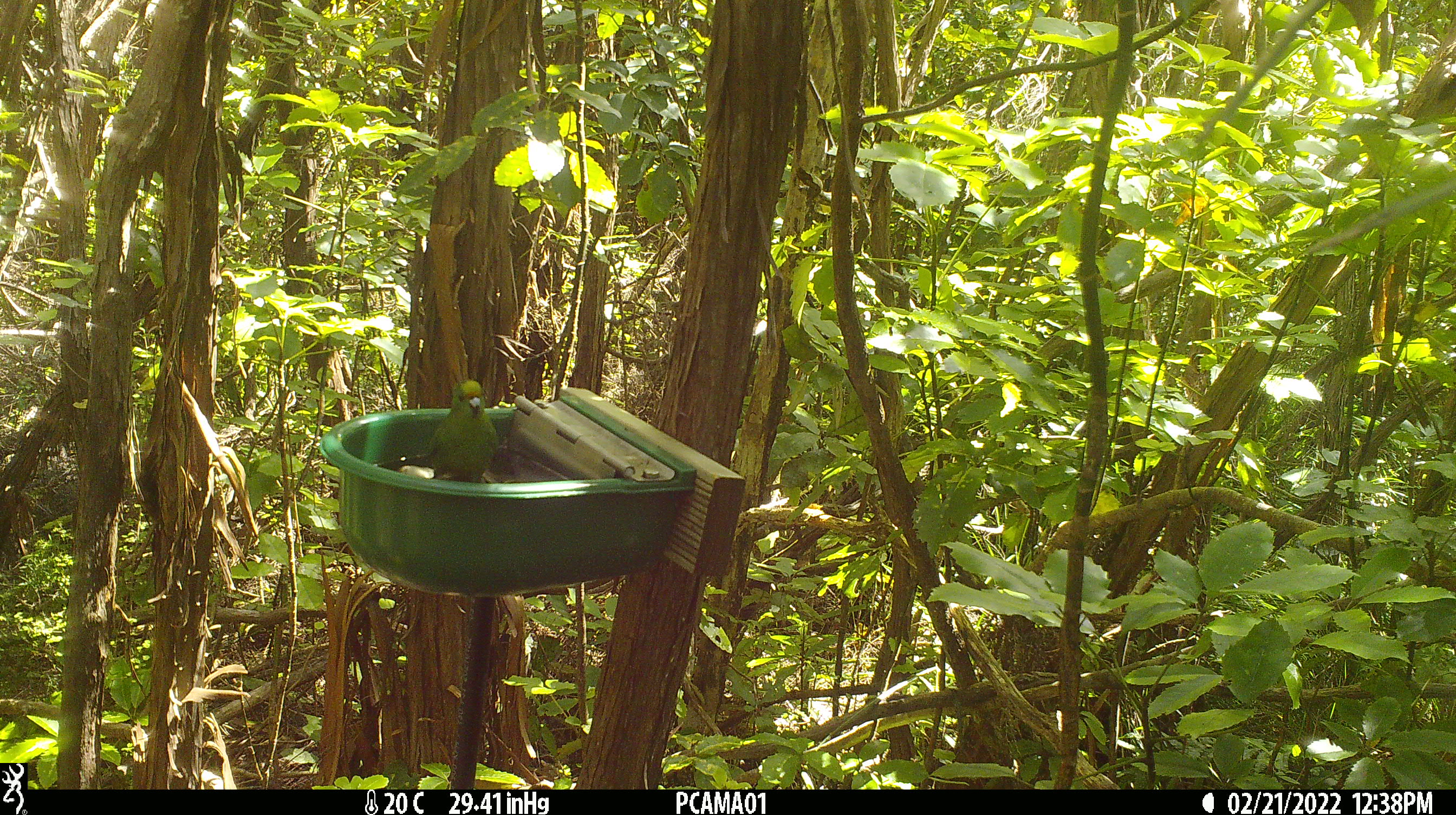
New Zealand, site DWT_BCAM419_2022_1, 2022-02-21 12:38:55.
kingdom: Animalia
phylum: Chordata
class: Aves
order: Psittaciformes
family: Psittaculidae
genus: Cyanoramphus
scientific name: Cyanoramphus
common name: parakeet